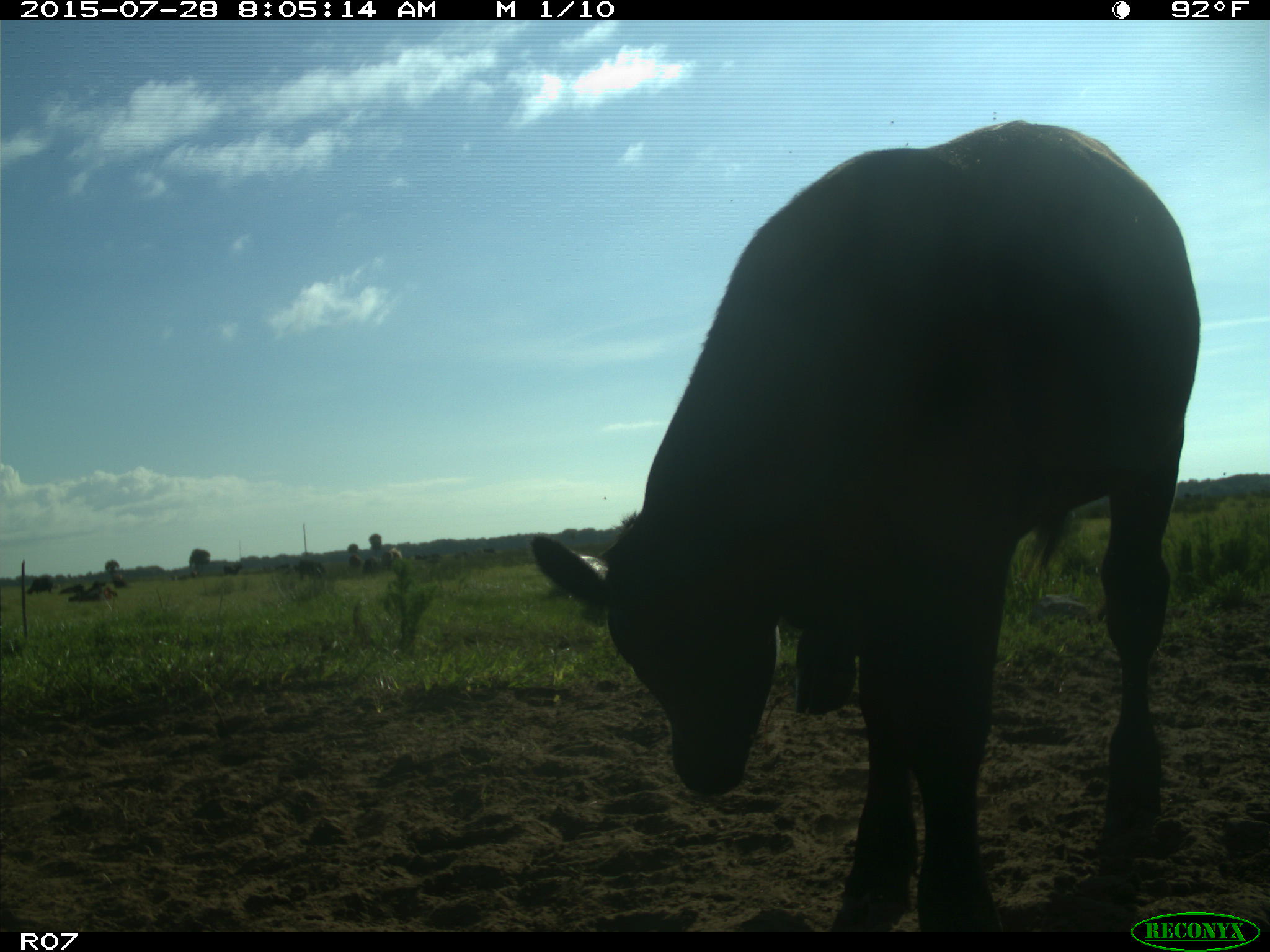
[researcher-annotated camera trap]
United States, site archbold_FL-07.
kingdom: Animalia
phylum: Chordata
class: Mammalia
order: Artiodactyla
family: Bovidae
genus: Bos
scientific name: Bos taurus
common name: domestic cow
Bos taurus (domestic cow).